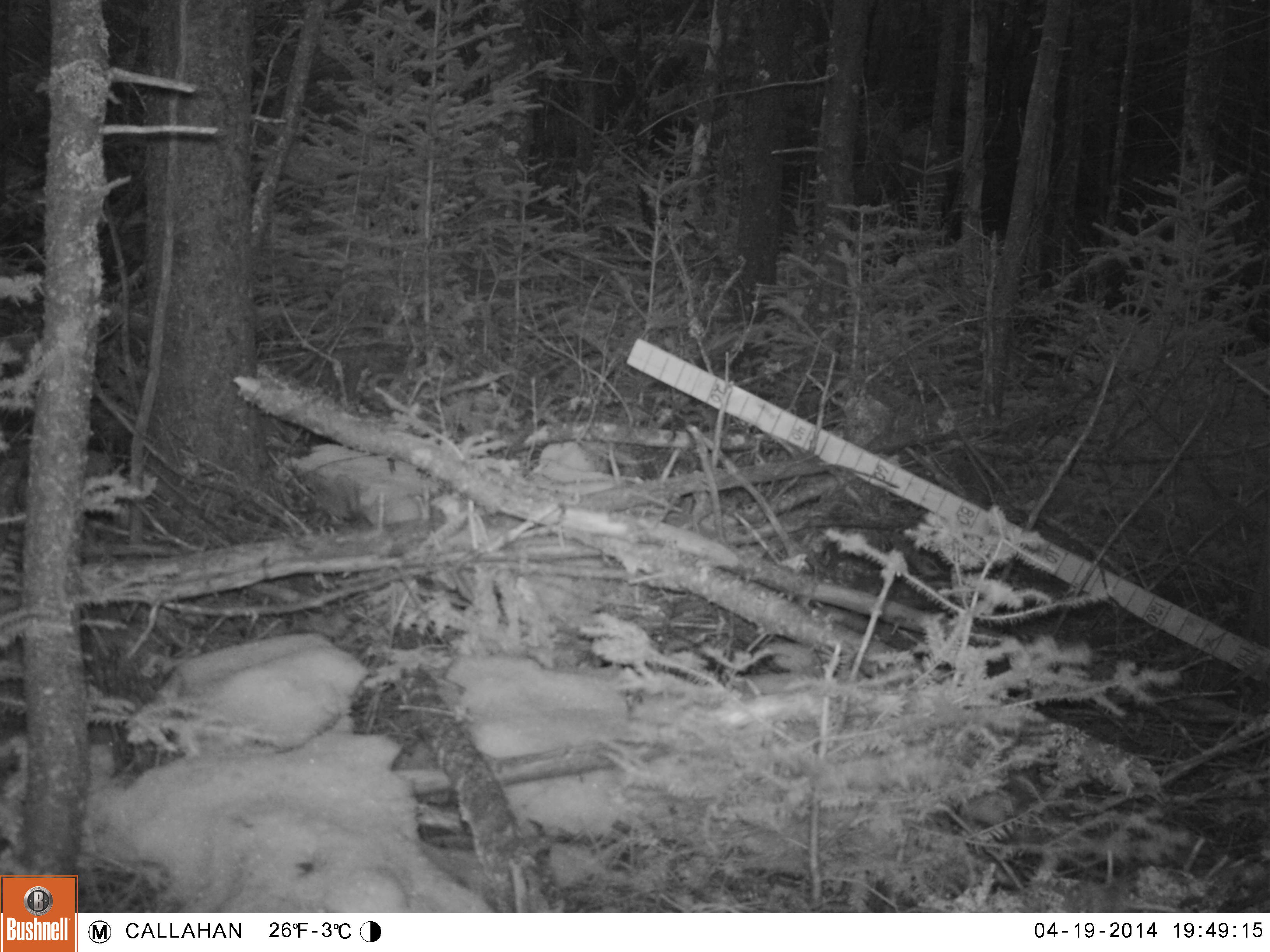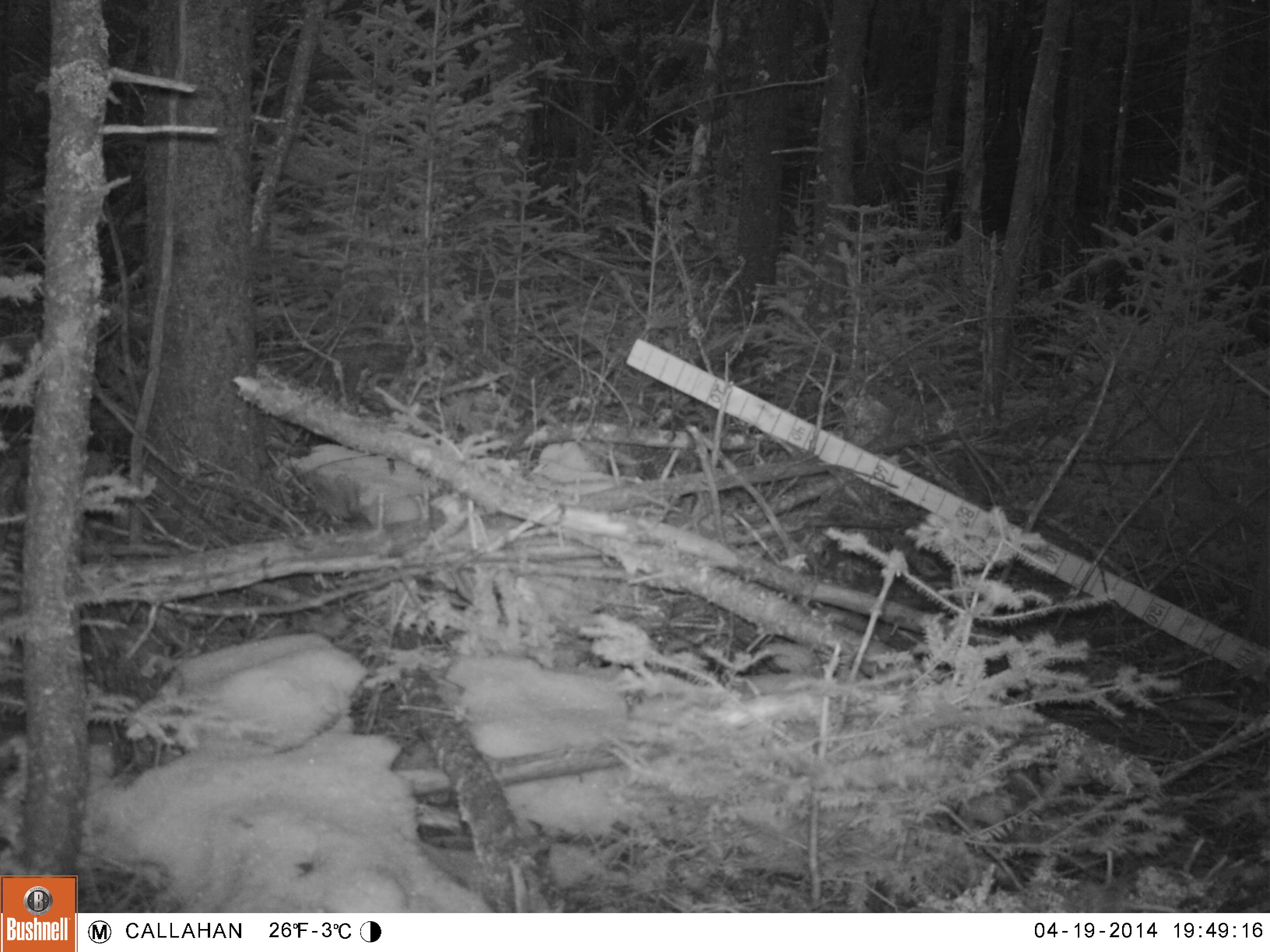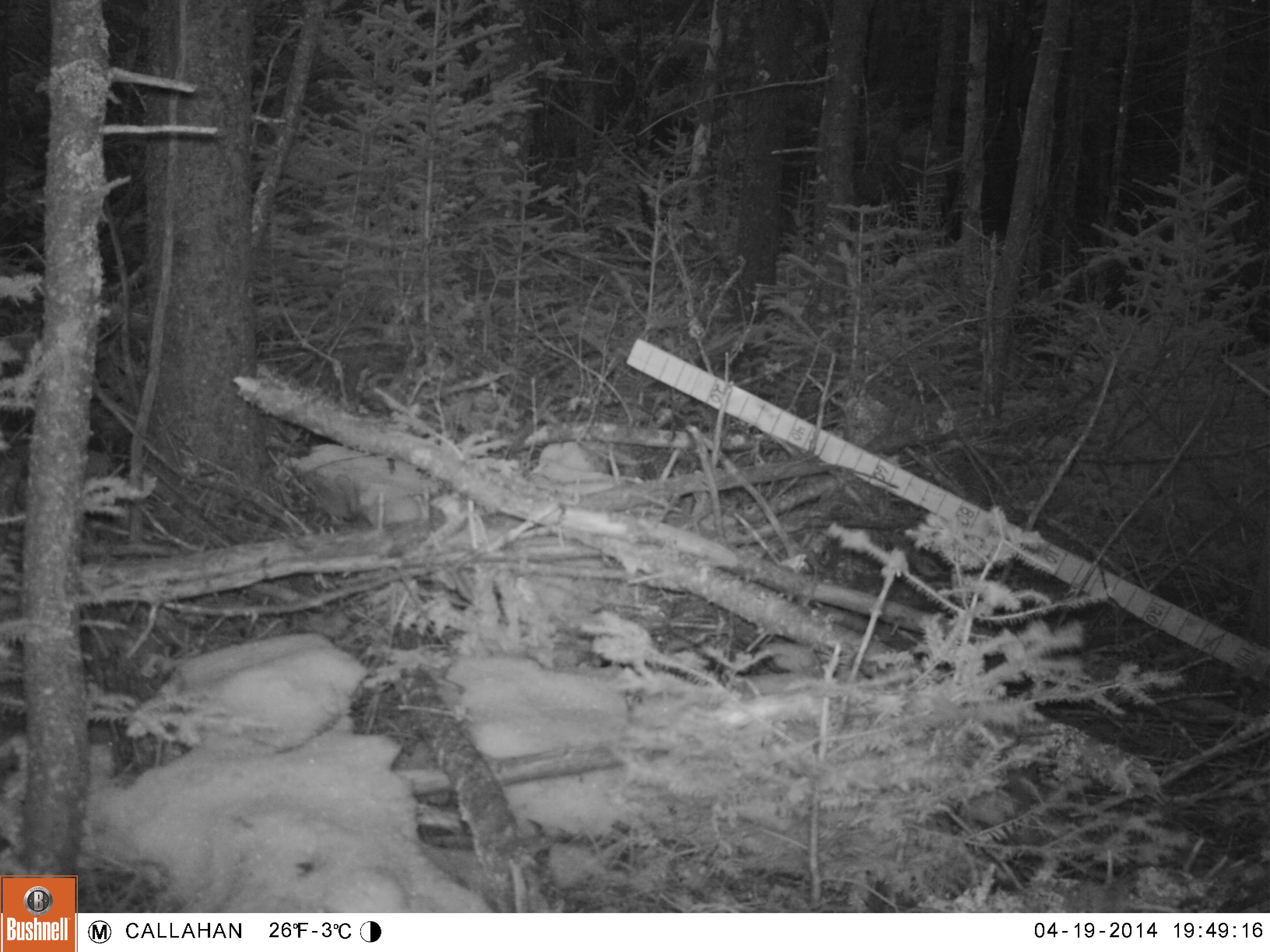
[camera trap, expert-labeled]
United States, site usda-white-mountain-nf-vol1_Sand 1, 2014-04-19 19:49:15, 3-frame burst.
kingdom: Animalia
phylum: Chordata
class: Mammalia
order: Lagomorpha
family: Leporidae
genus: Lepus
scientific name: Lepus americanus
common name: snowshoe hare